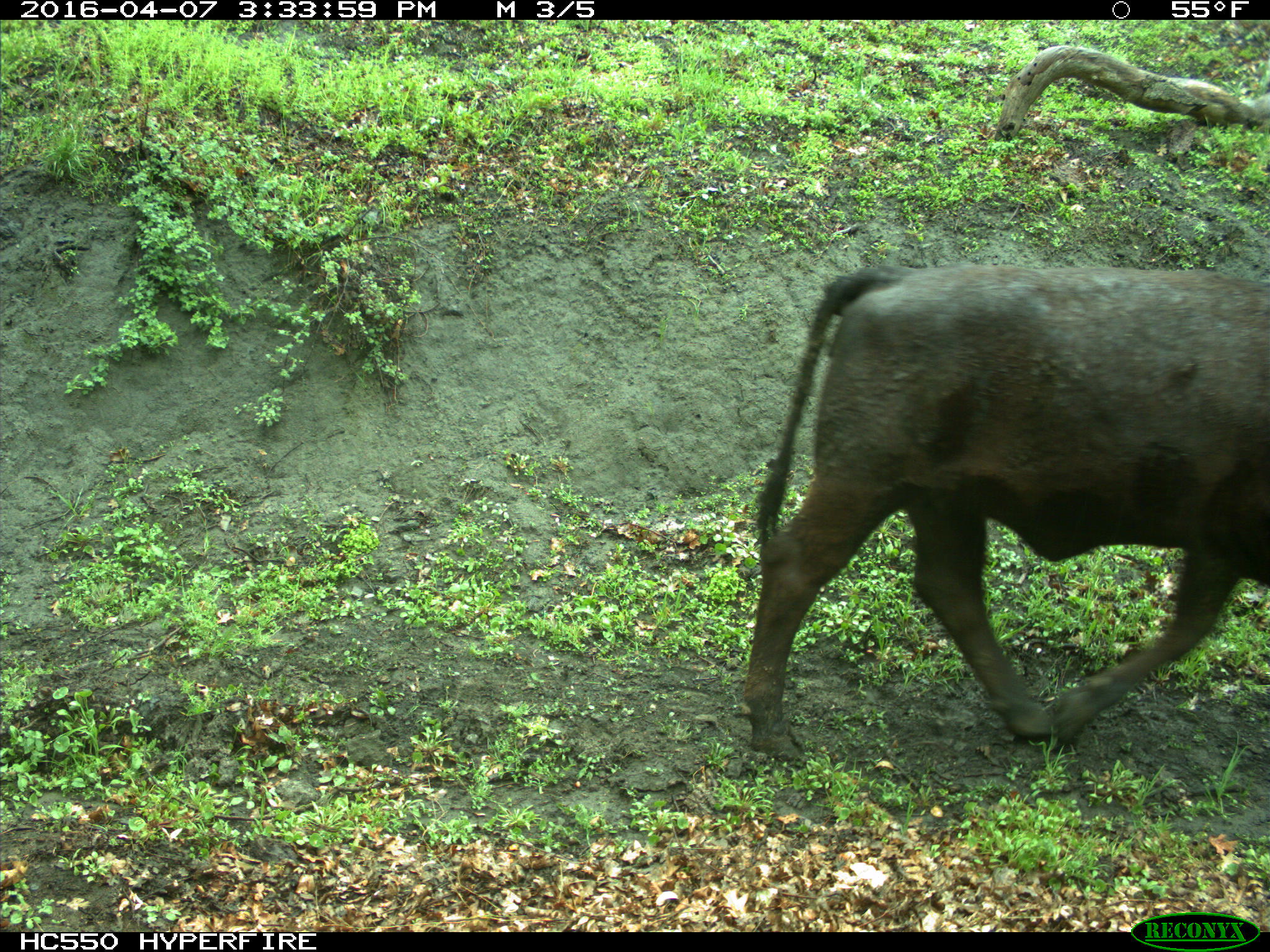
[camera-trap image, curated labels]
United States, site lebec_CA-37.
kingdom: Animalia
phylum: Chordata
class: Mammalia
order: Artiodactyla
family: Bovidae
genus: Bos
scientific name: Bos taurus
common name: domestic cow